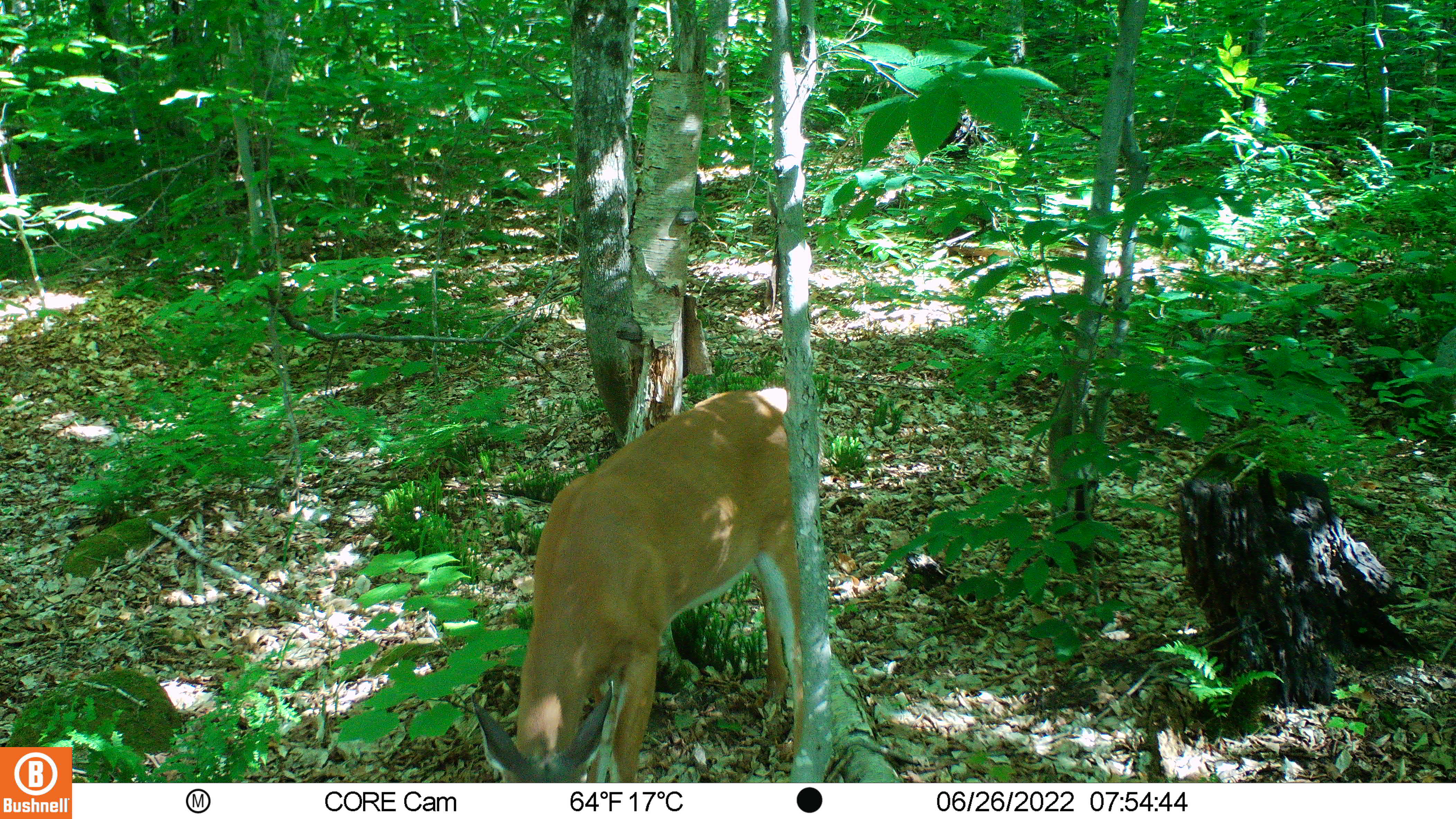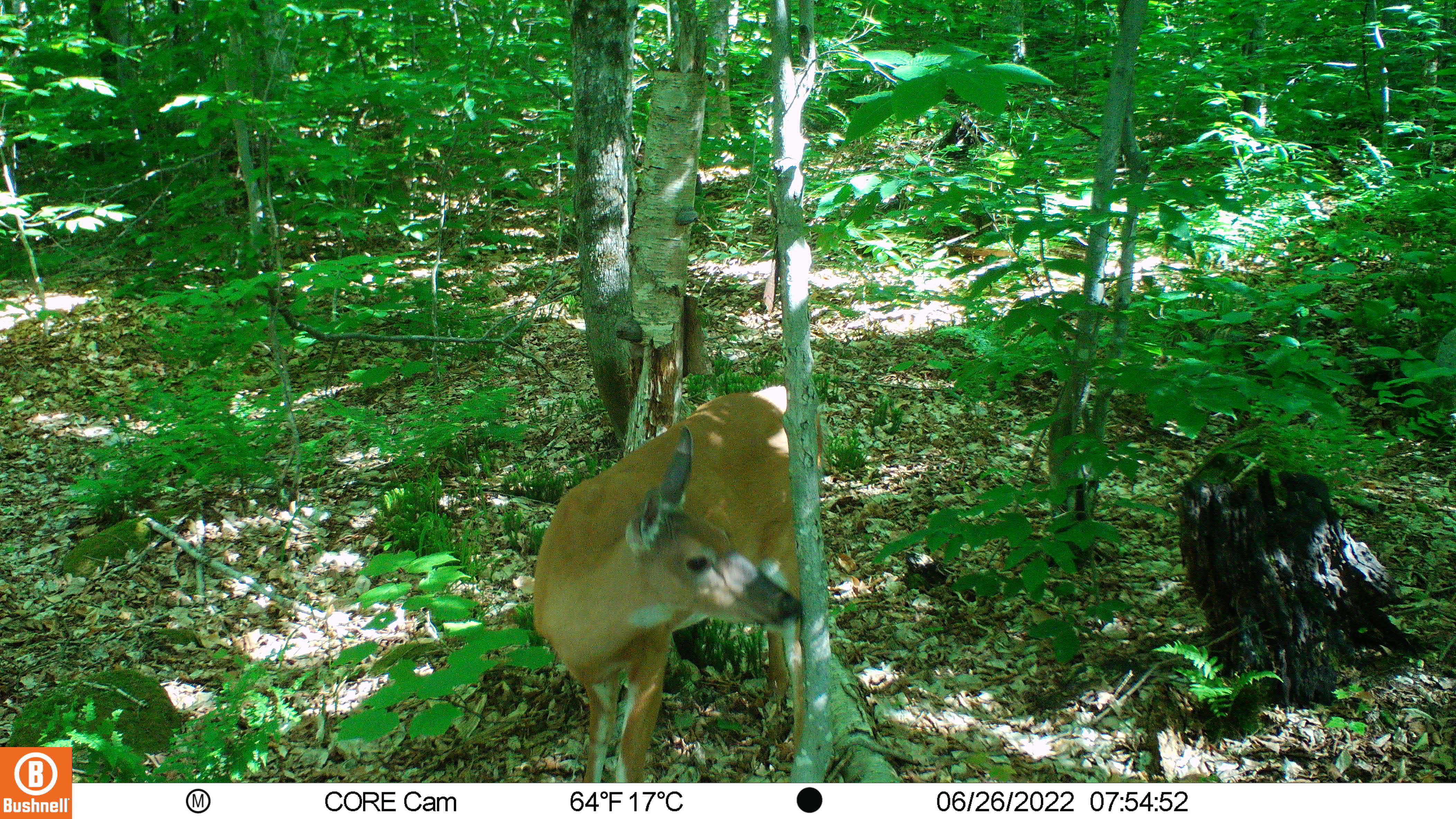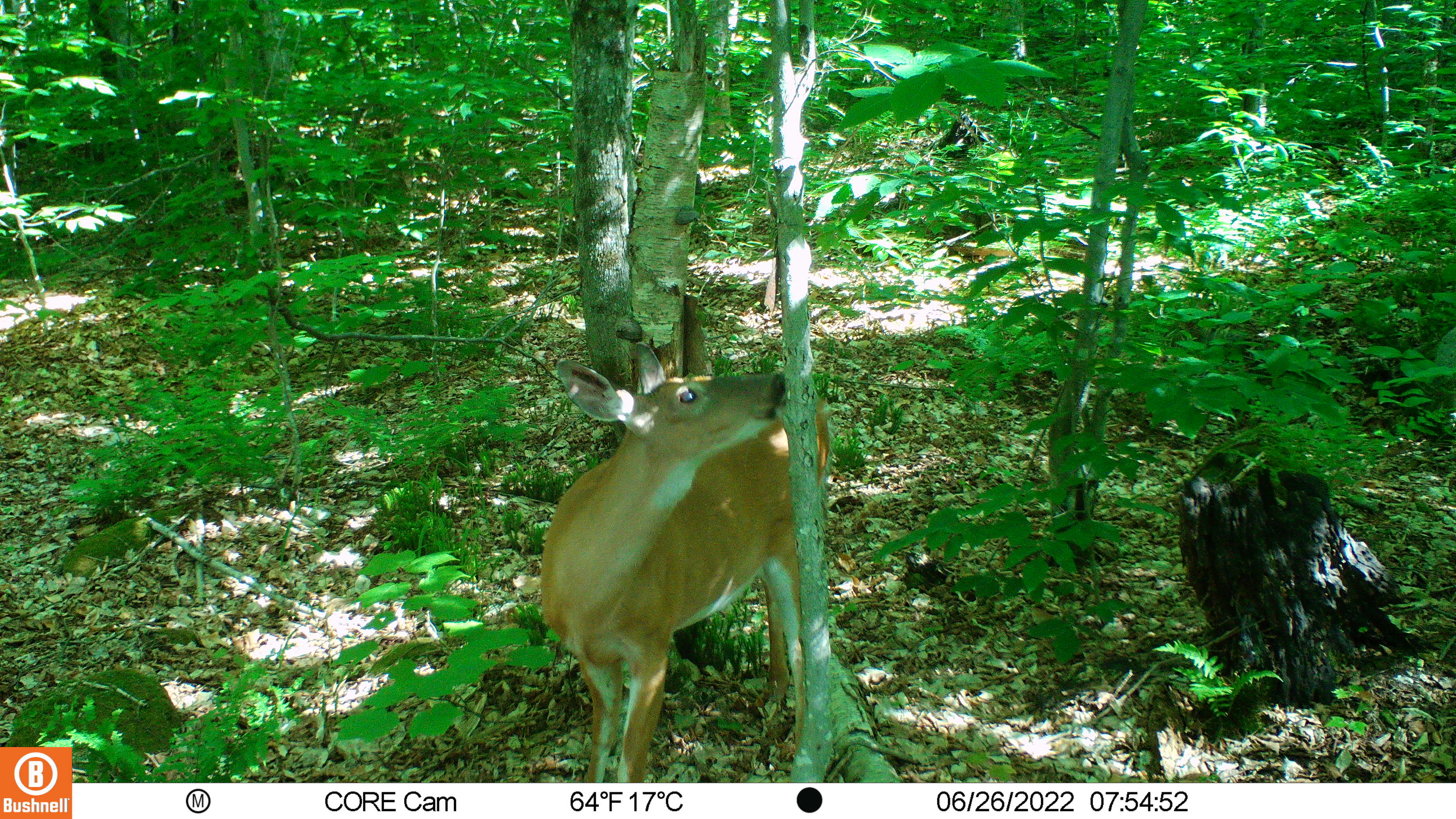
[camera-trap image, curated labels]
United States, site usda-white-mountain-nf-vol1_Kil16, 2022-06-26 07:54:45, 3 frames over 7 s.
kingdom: Animalia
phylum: Chordata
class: Mammalia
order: Artiodactyla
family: Cervidae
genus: Odocoileus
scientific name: Odocoileus virginianus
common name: white-tailed deer